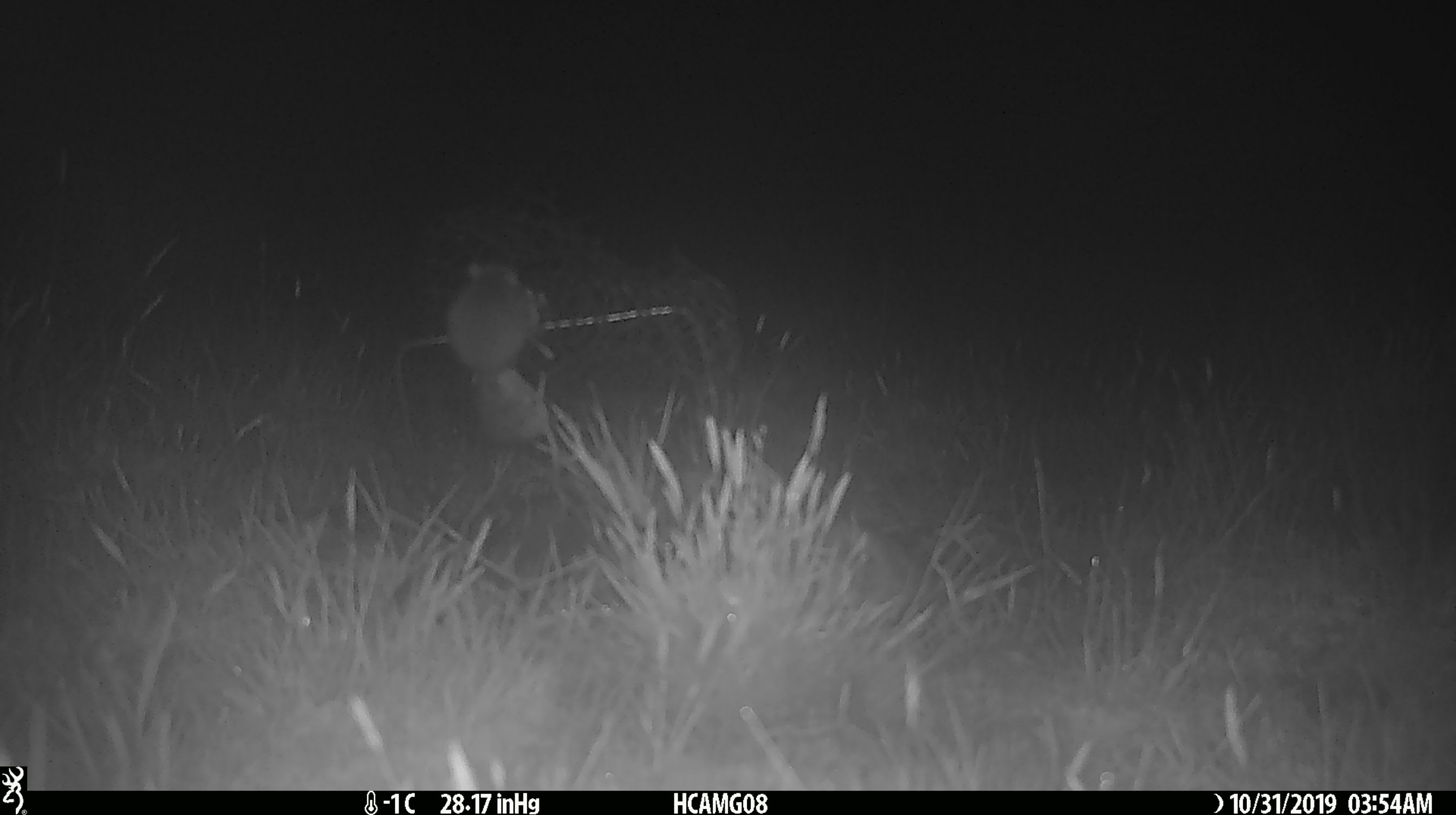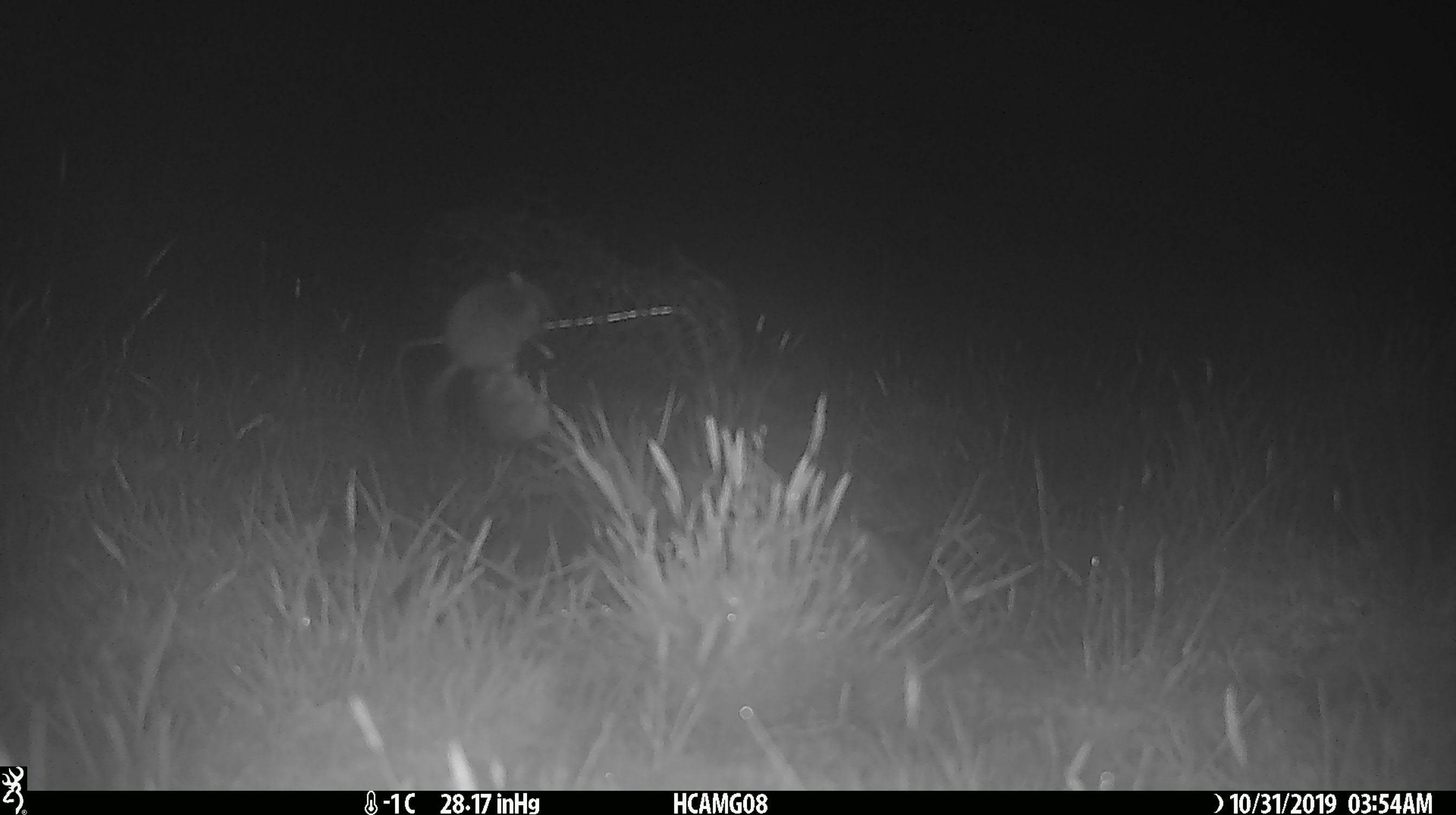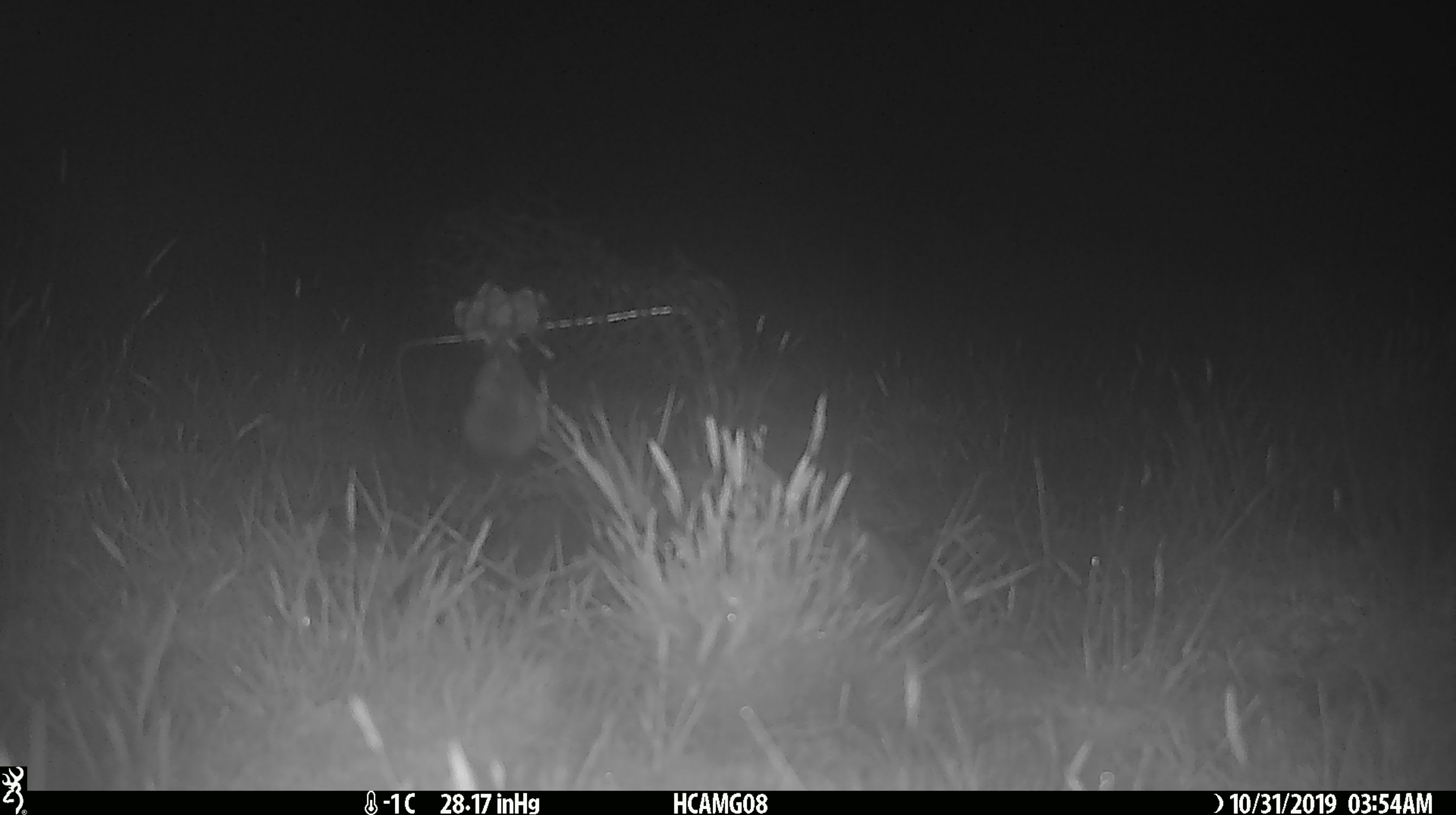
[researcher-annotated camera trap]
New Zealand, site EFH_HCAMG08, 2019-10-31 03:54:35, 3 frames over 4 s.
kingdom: Animalia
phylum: Chordata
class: Mammalia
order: Rodentia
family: Muridae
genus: Mus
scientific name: Mus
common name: mouse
Mouse (Mus).